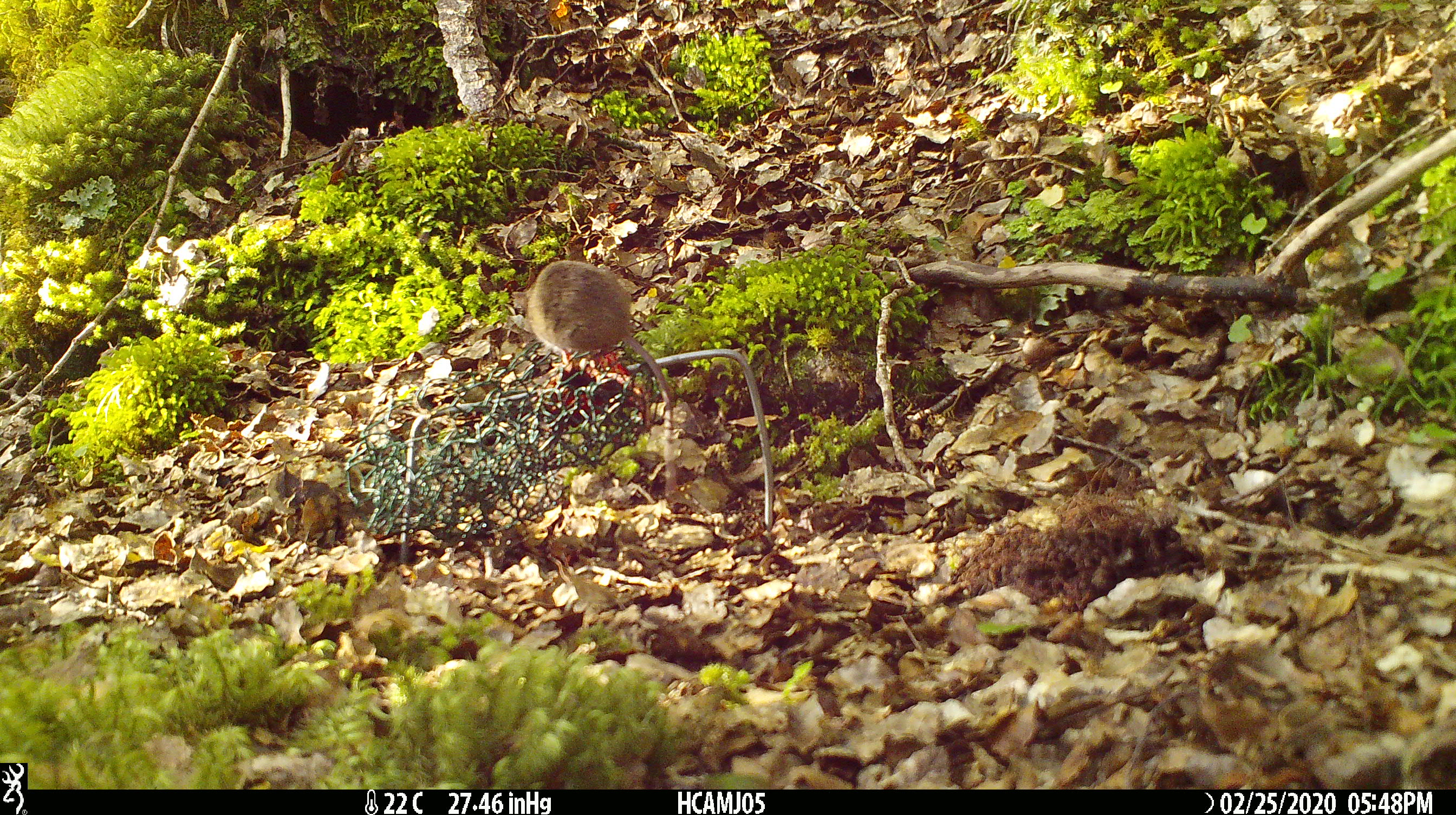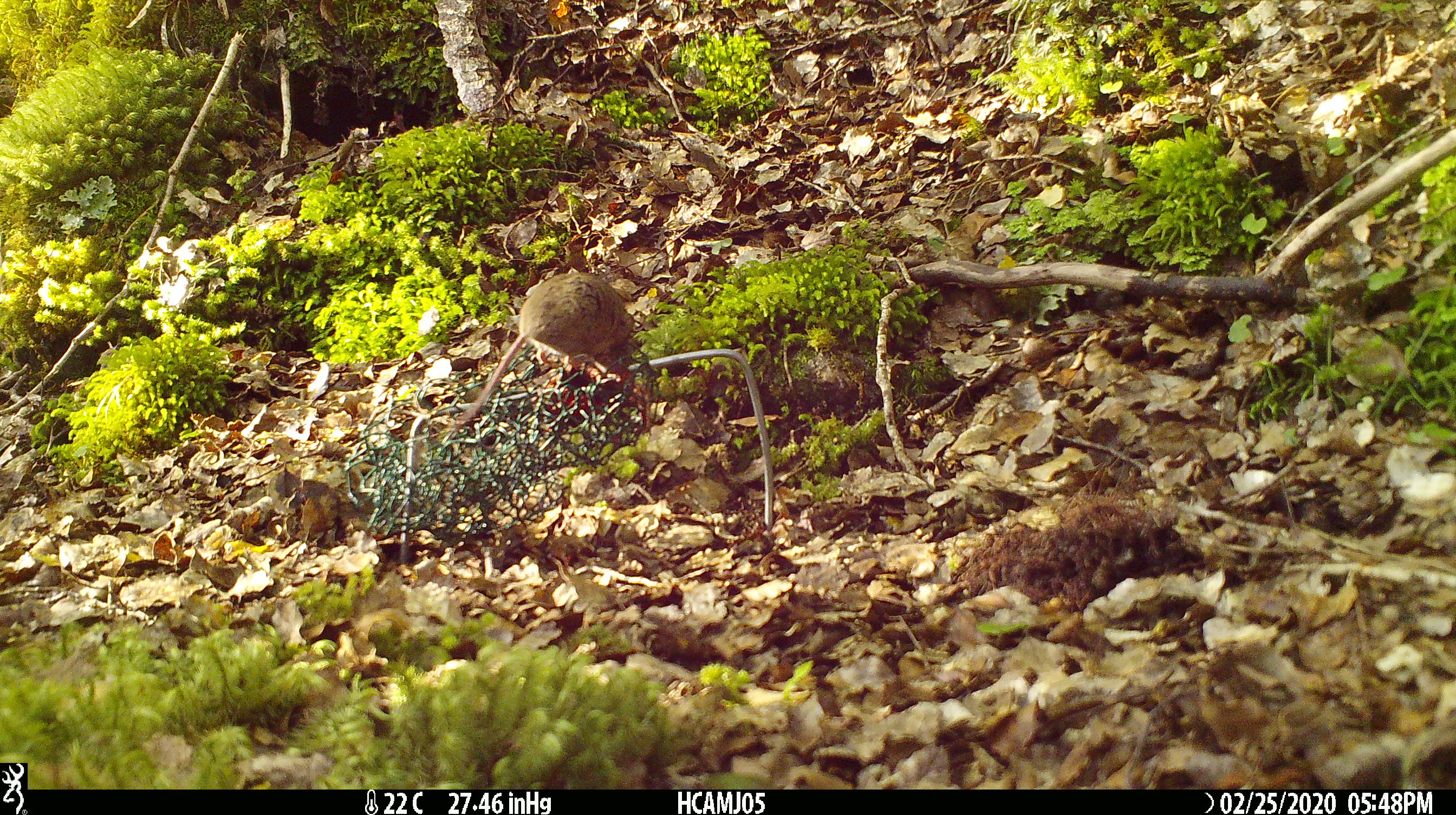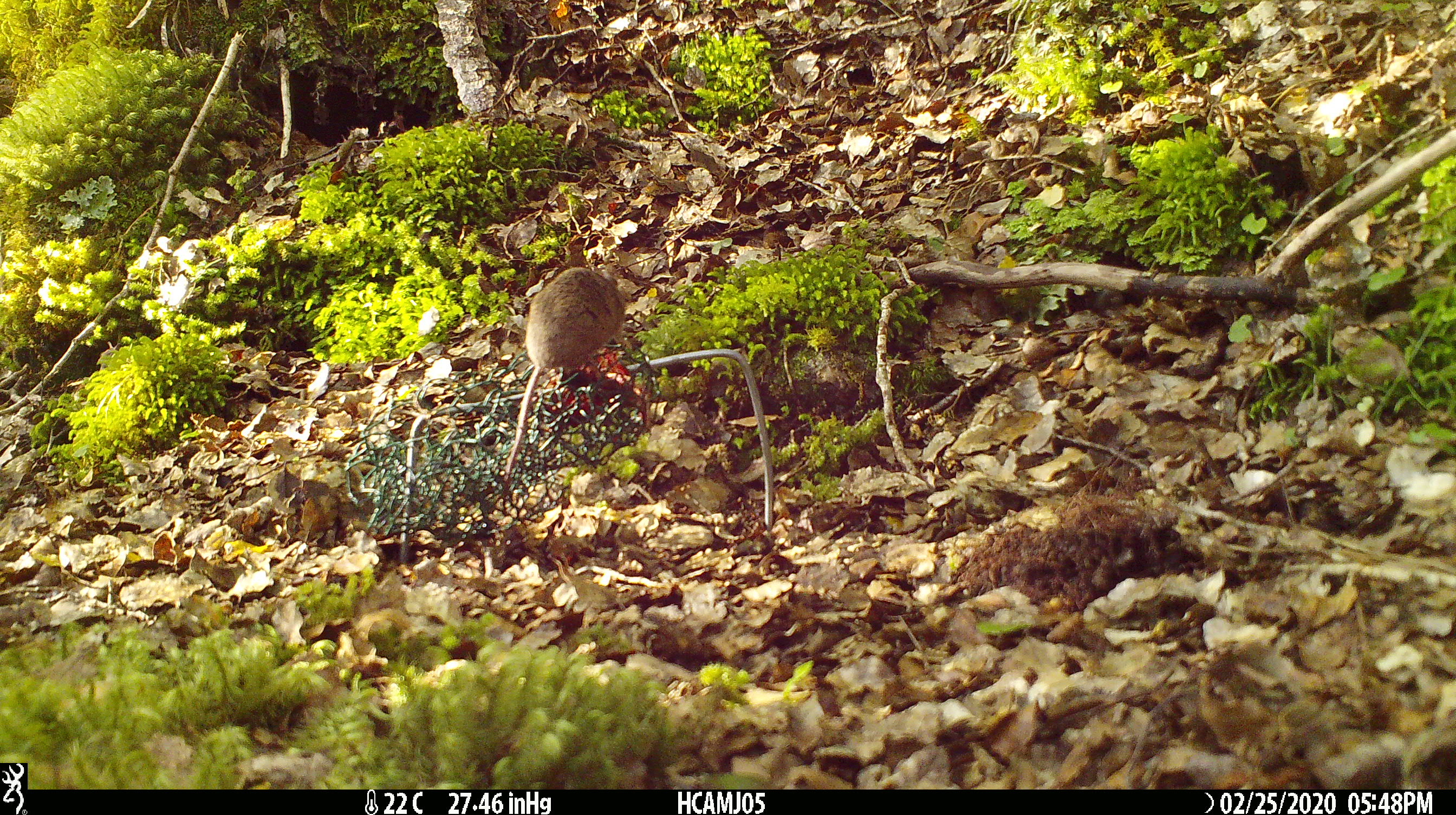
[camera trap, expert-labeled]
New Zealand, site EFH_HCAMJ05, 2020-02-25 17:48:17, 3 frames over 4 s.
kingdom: Animalia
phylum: Chordata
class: Mammalia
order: Rodentia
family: Muridae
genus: Mus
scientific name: Mus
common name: mouse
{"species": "mouse (Mus)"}